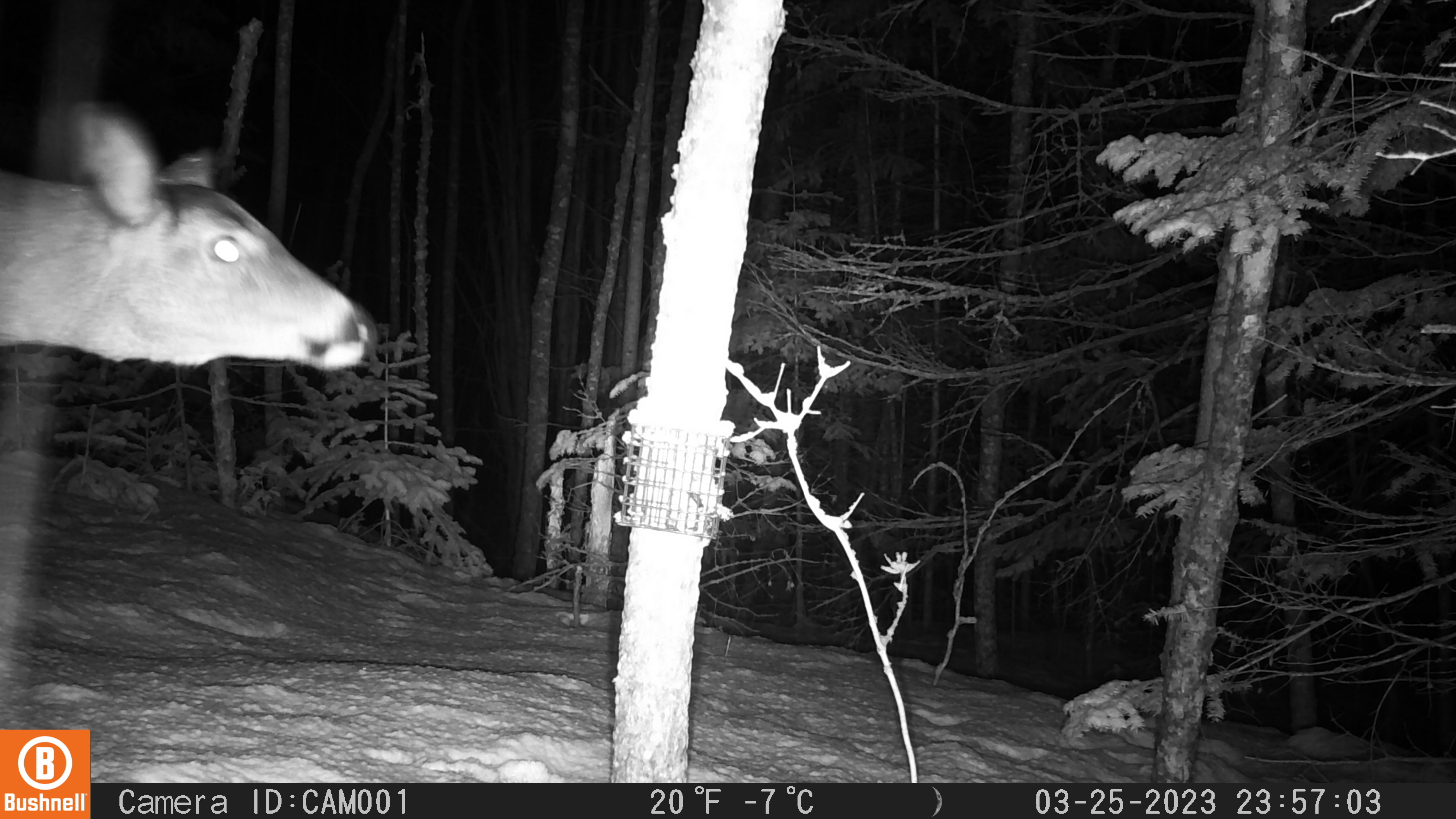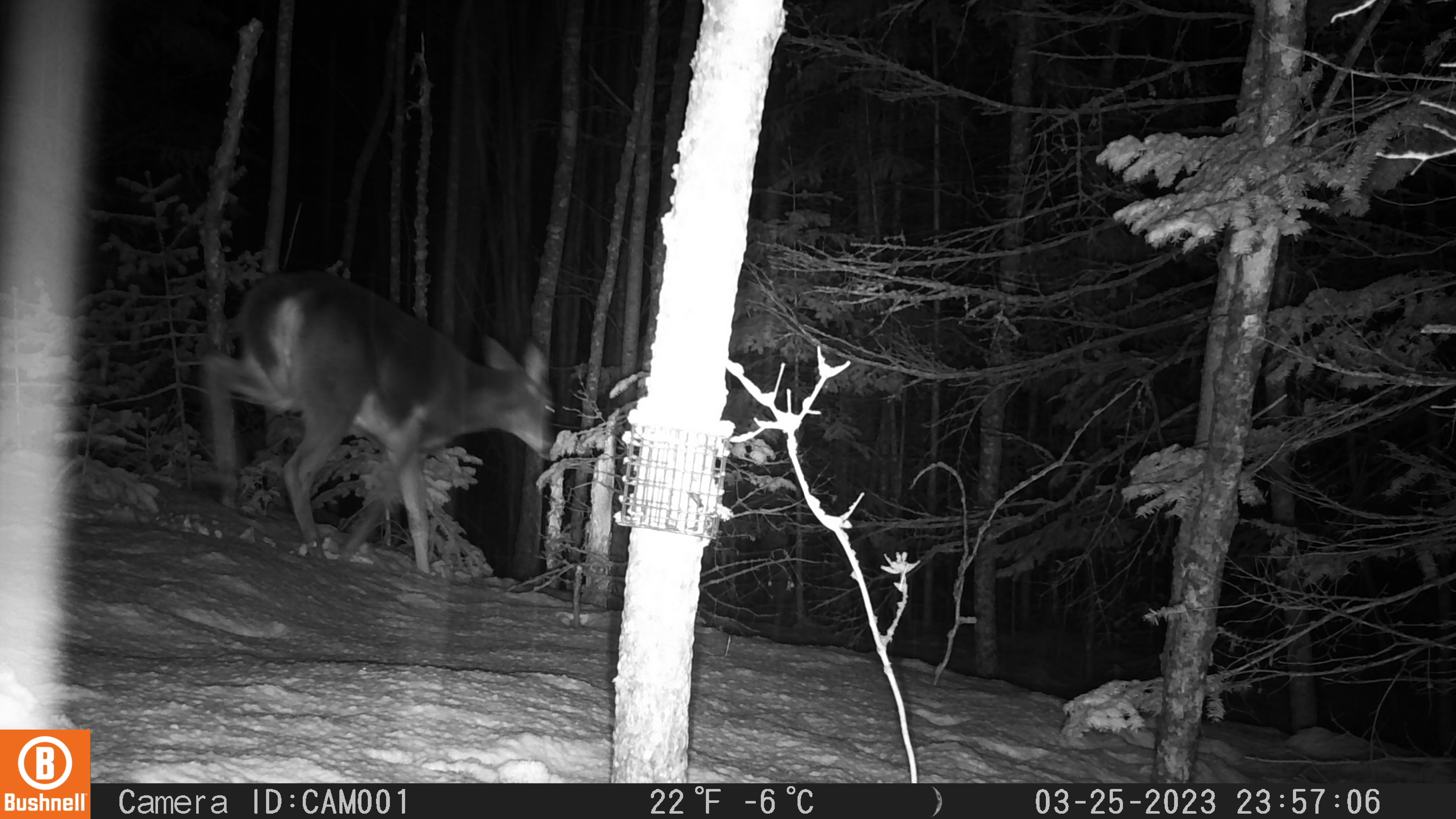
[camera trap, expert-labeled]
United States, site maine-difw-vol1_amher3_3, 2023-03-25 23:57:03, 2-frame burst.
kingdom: Animalia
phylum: Chordata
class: Mammalia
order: Artiodactyla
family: Cervidae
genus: Odocoileus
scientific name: Odocoileus virginianus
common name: white-tailed deer